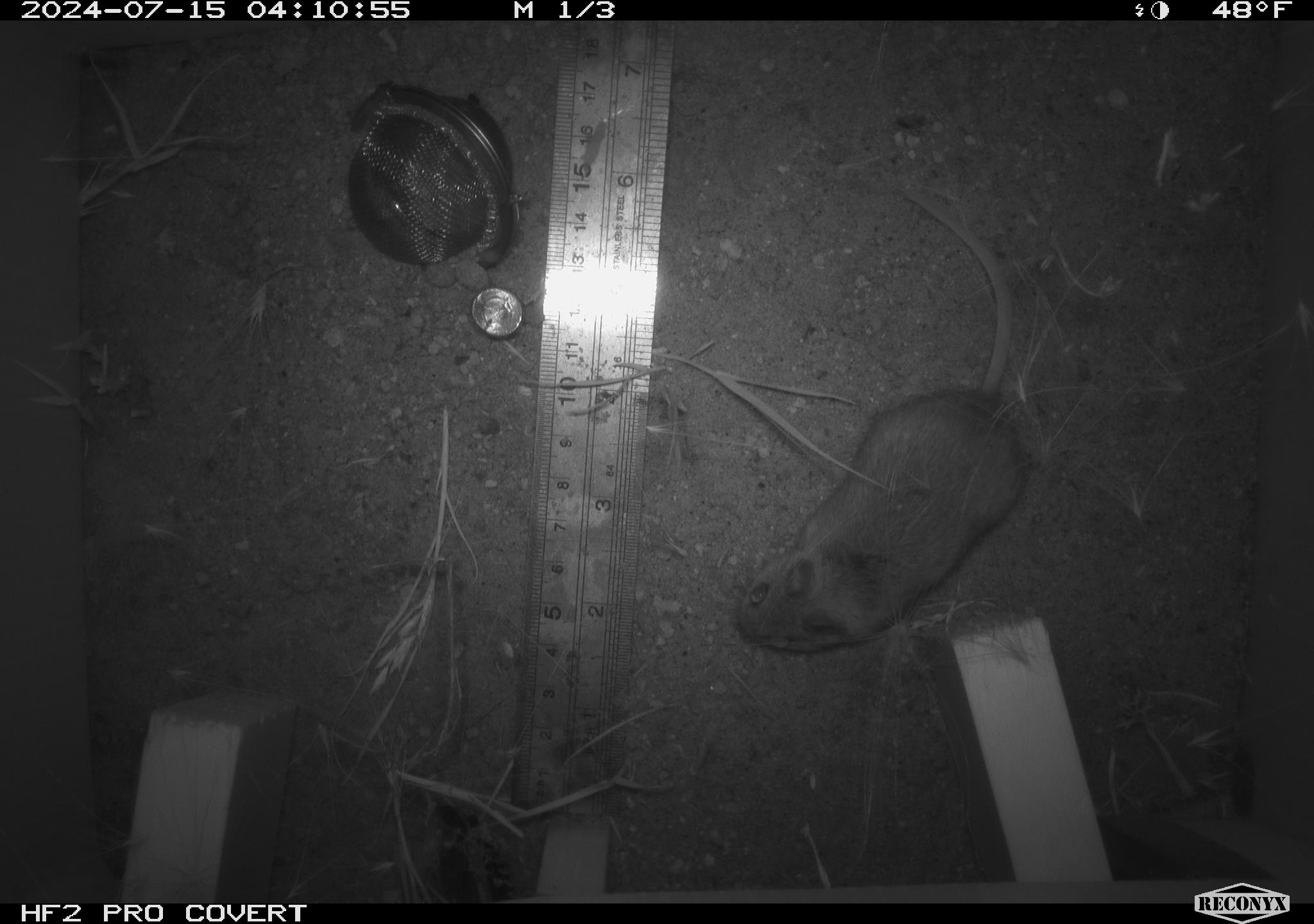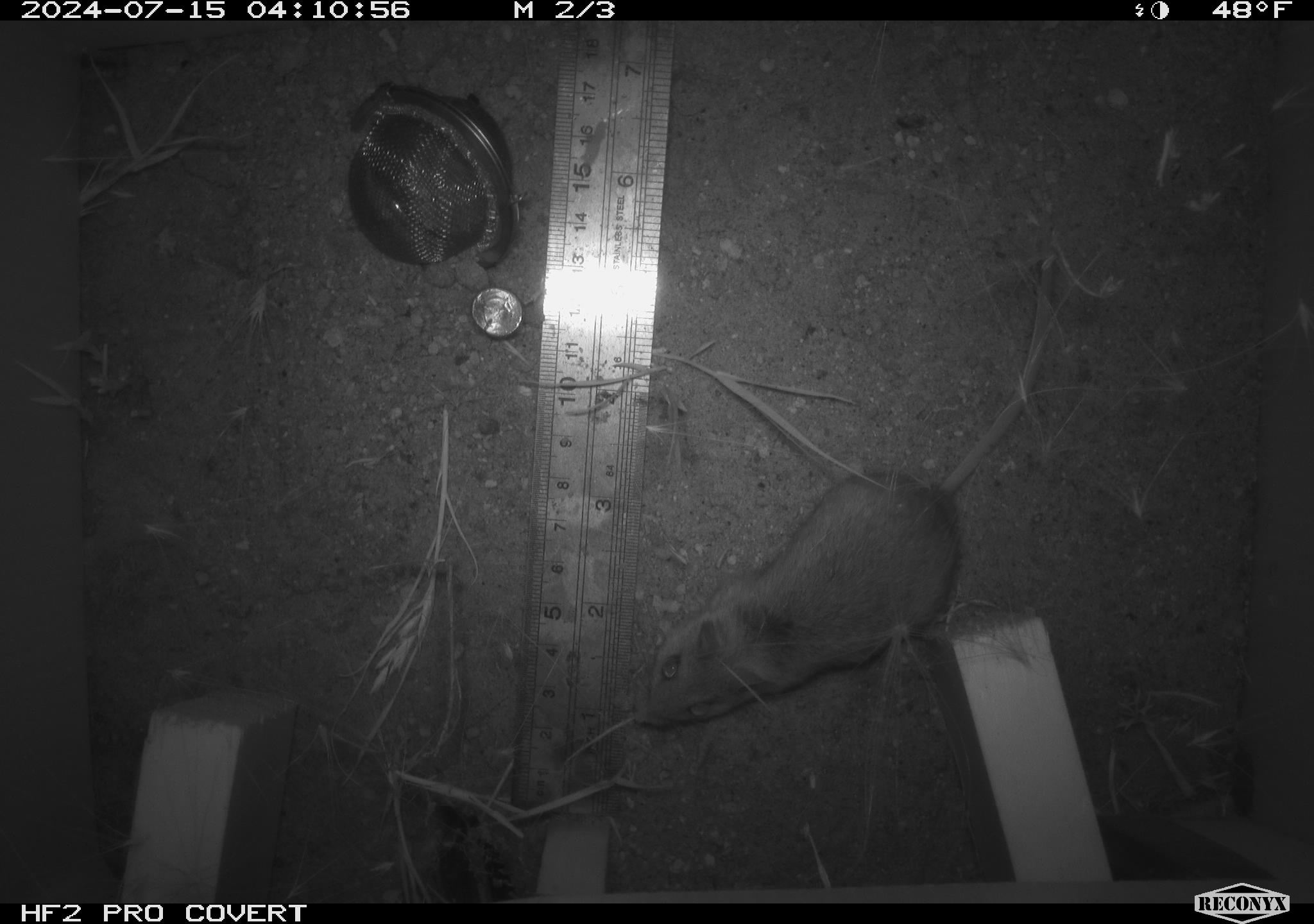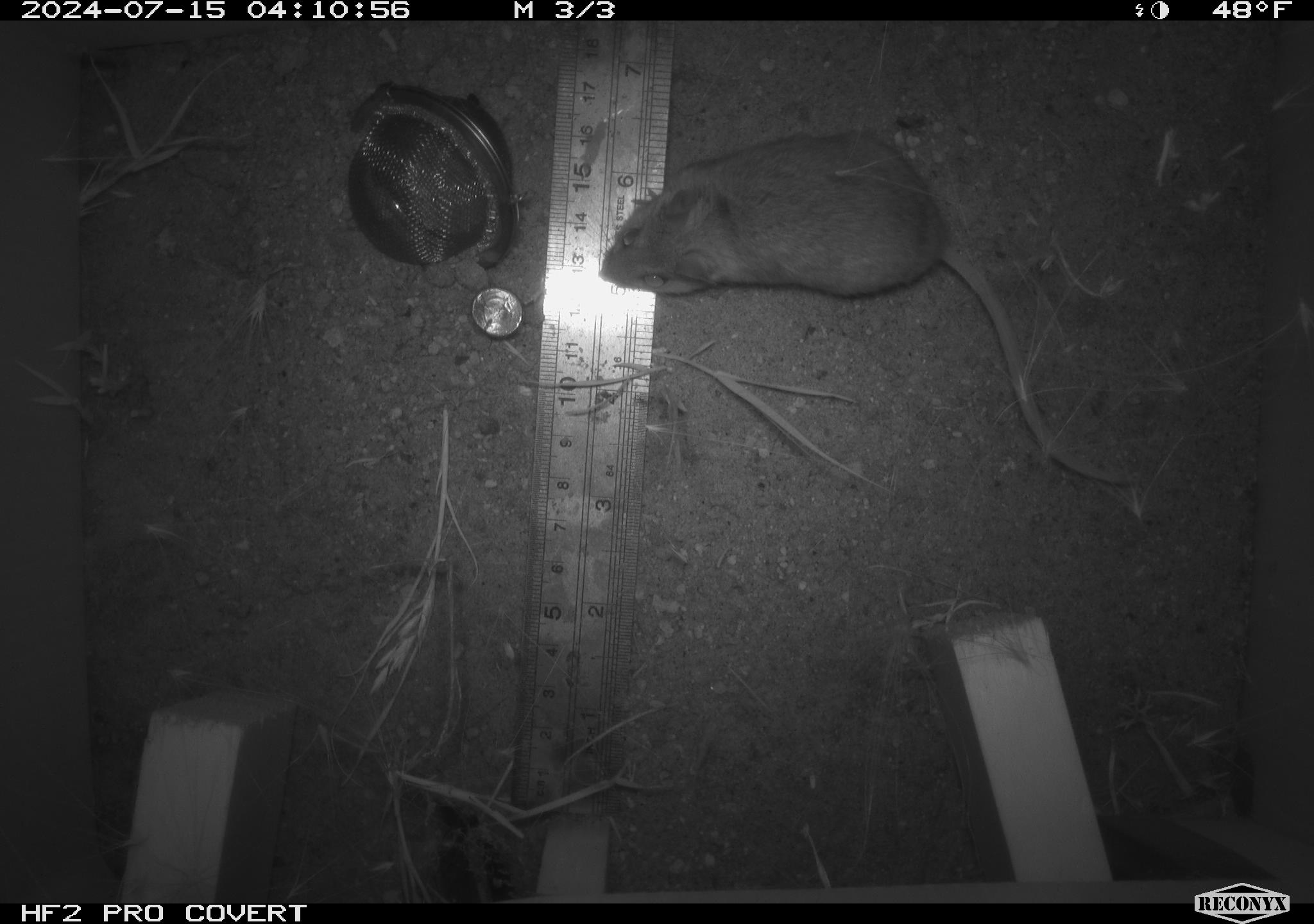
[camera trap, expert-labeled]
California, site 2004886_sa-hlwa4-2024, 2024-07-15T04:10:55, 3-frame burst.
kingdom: Animalia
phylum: Chordata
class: Mammalia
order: Rodentia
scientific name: Rodentia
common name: rodent